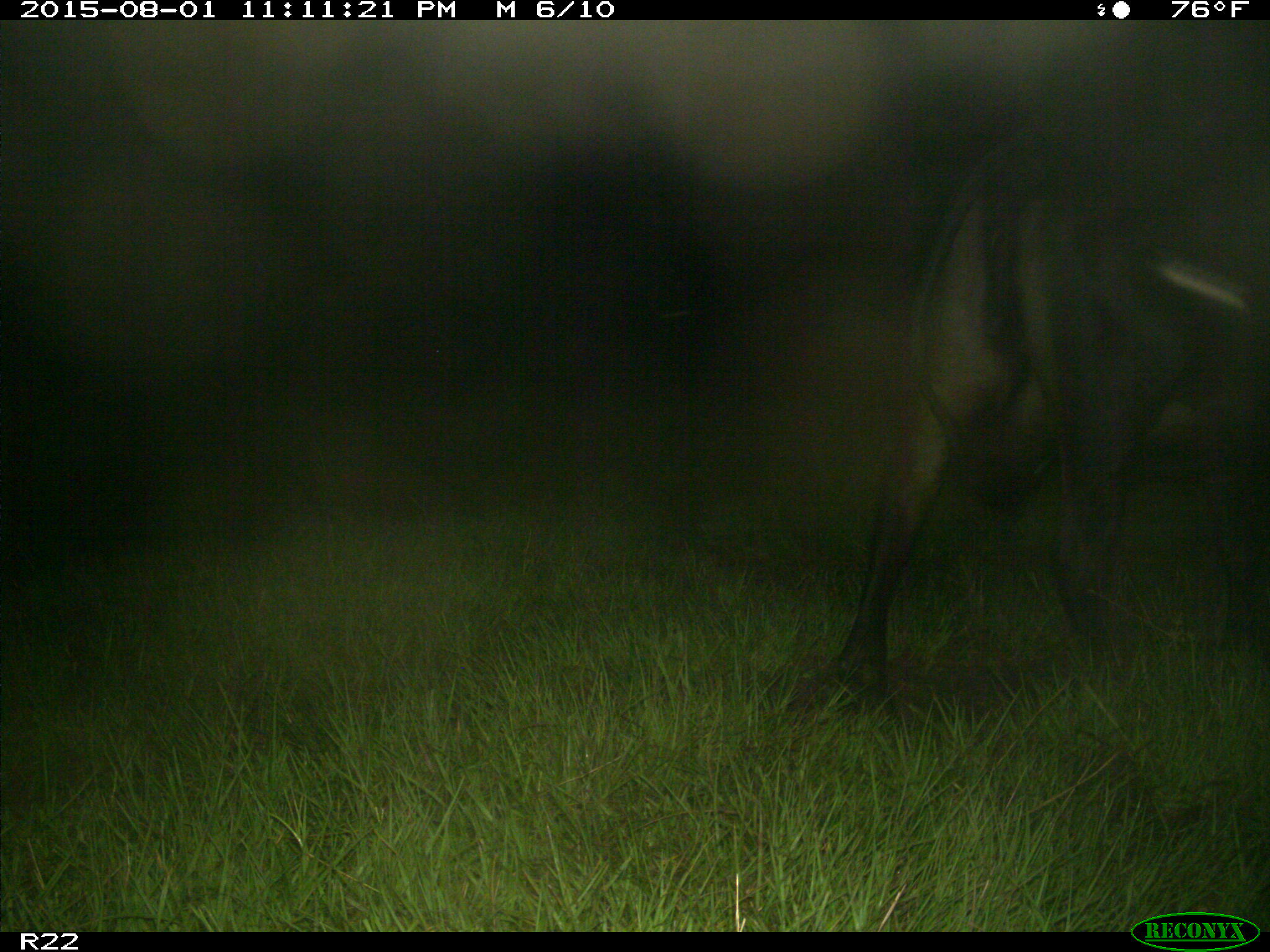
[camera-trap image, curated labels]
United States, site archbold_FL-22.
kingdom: Animalia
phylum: Chordata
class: Mammalia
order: Artiodactyla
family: Bovidae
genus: Bos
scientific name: Bos taurus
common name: domestic cow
Bos taurus (domestic cow).